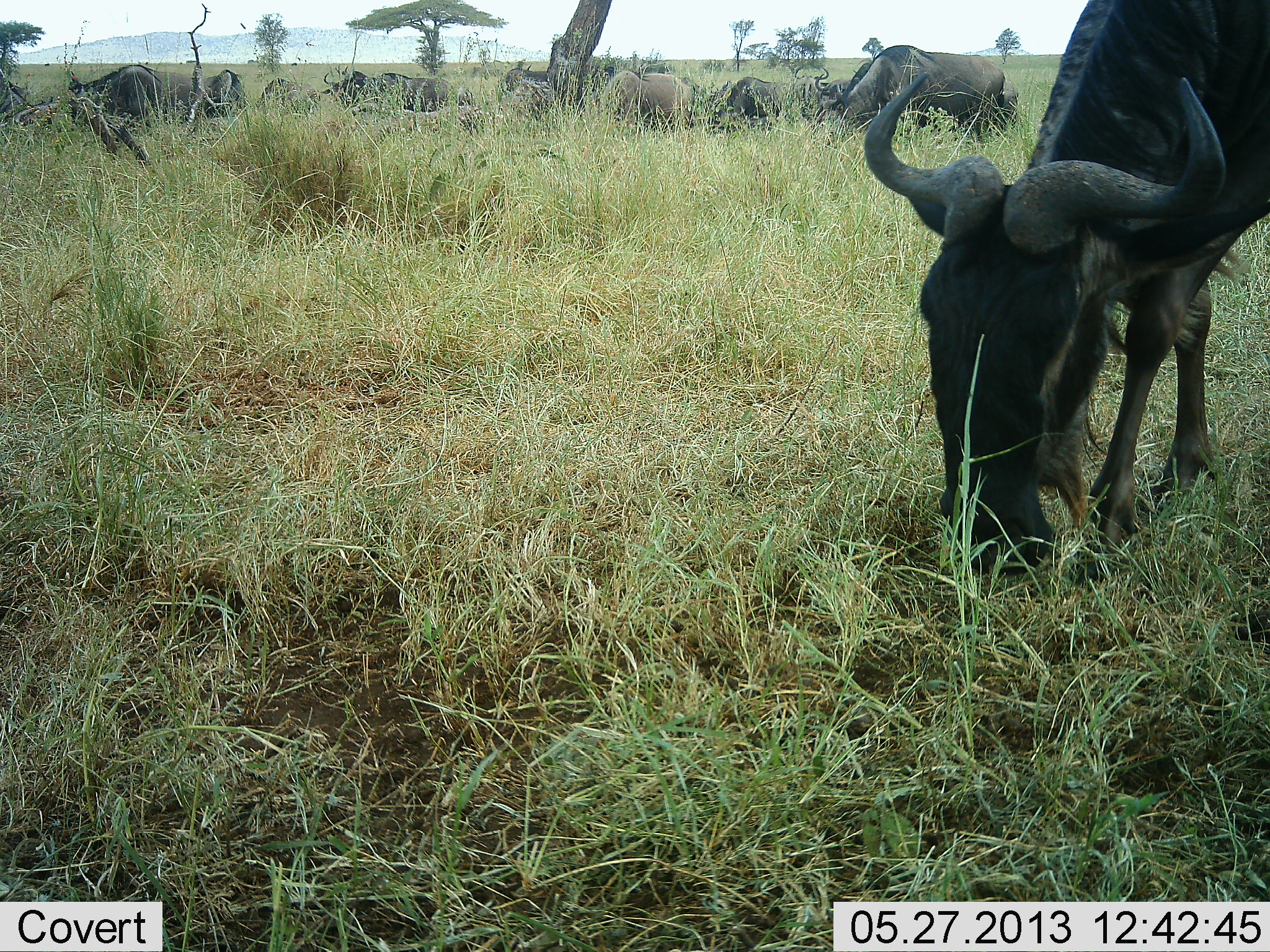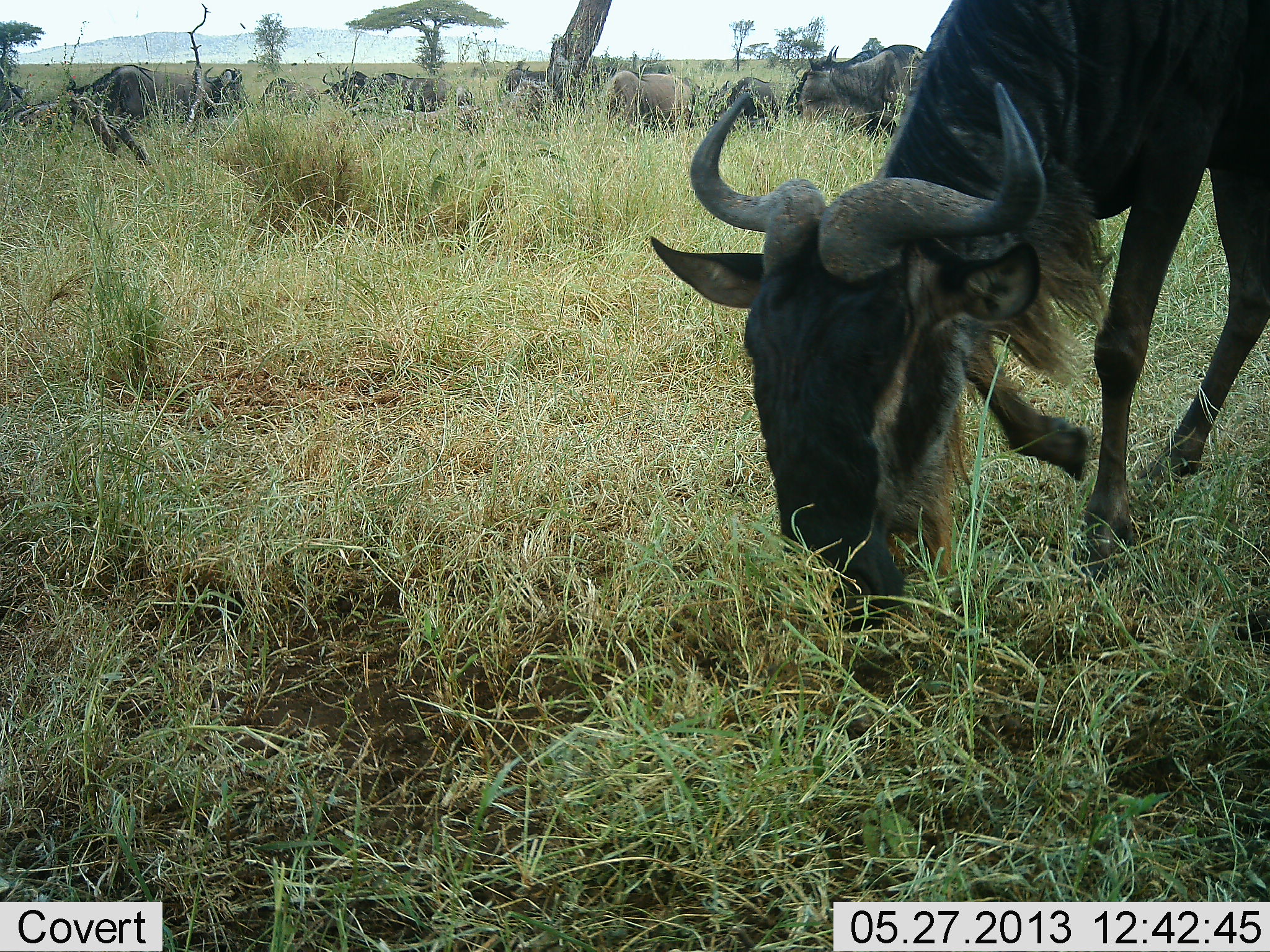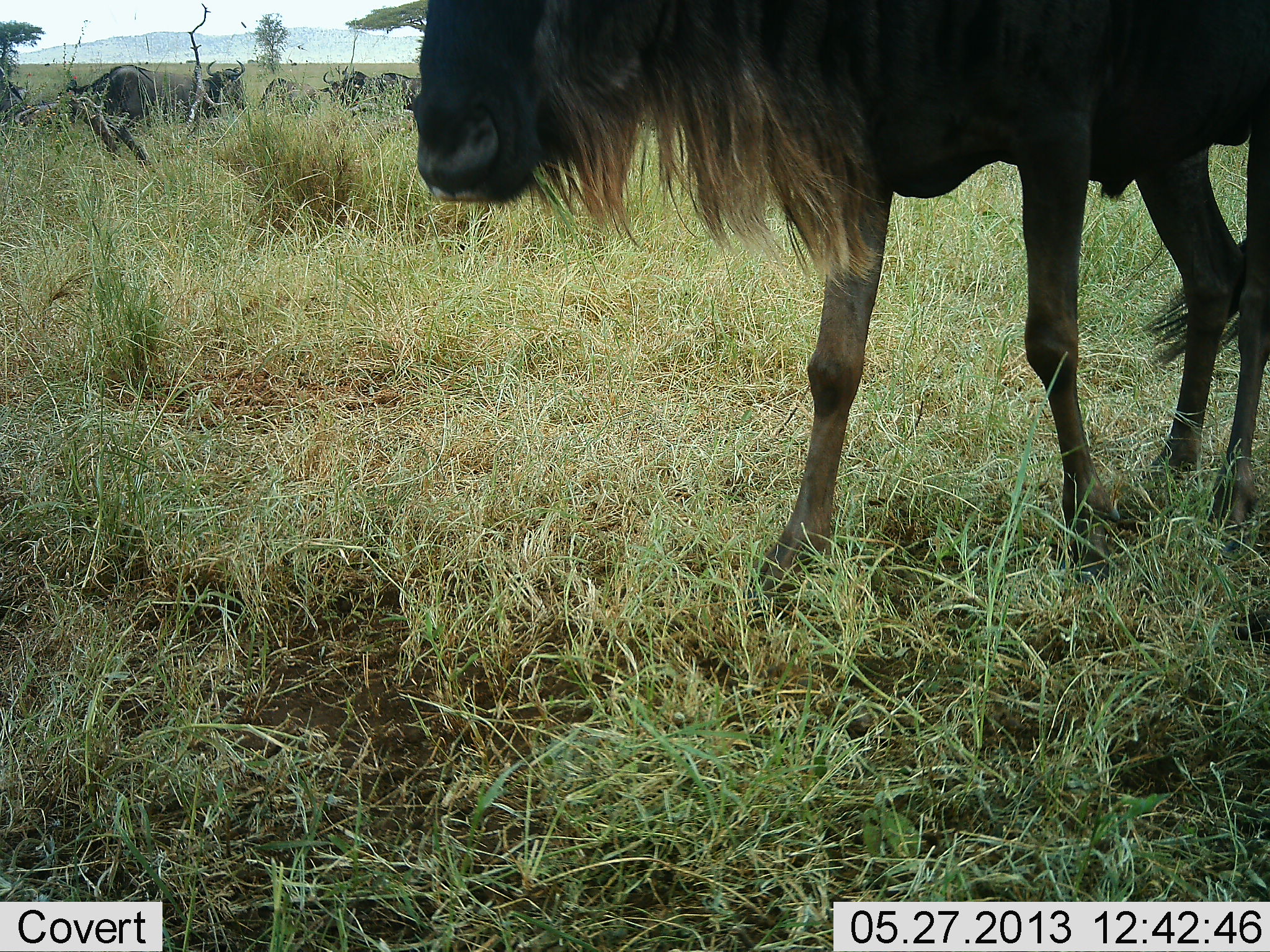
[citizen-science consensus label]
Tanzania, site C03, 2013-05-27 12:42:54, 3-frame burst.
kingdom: Animalia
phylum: Chordata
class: Mammalia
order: Artiodactyla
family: Bovidae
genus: Connochaetes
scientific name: Connochaetes taurinus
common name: blue wildebeest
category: wildebeest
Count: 10.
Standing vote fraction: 50%.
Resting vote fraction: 12%.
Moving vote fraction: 35%.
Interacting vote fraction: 4%.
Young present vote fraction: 0%.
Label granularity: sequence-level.